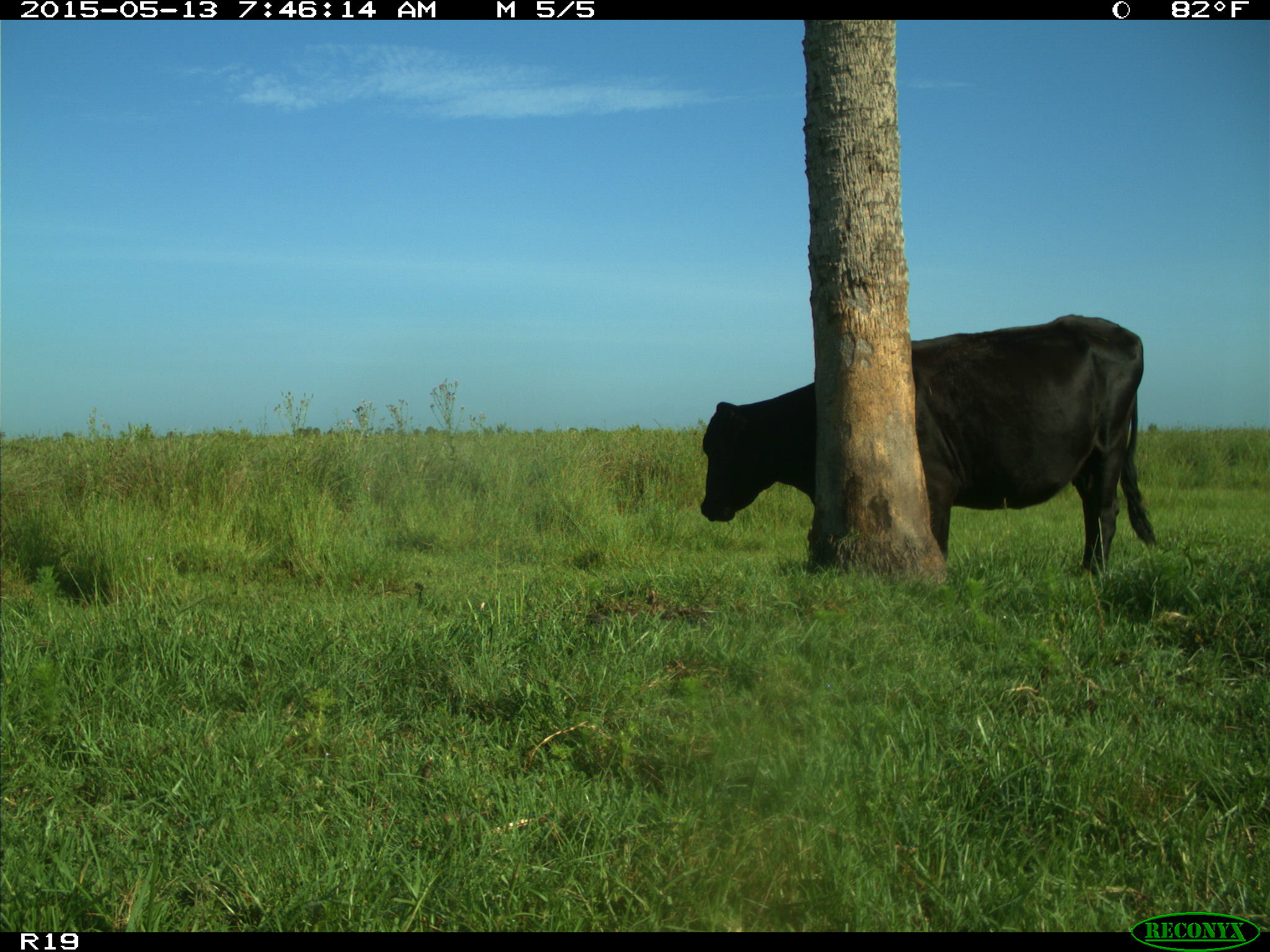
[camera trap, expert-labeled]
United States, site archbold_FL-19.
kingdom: Animalia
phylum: Chordata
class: Mammalia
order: Artiodactyla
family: Bovidae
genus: Bos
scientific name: Bos taurus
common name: domestic cow